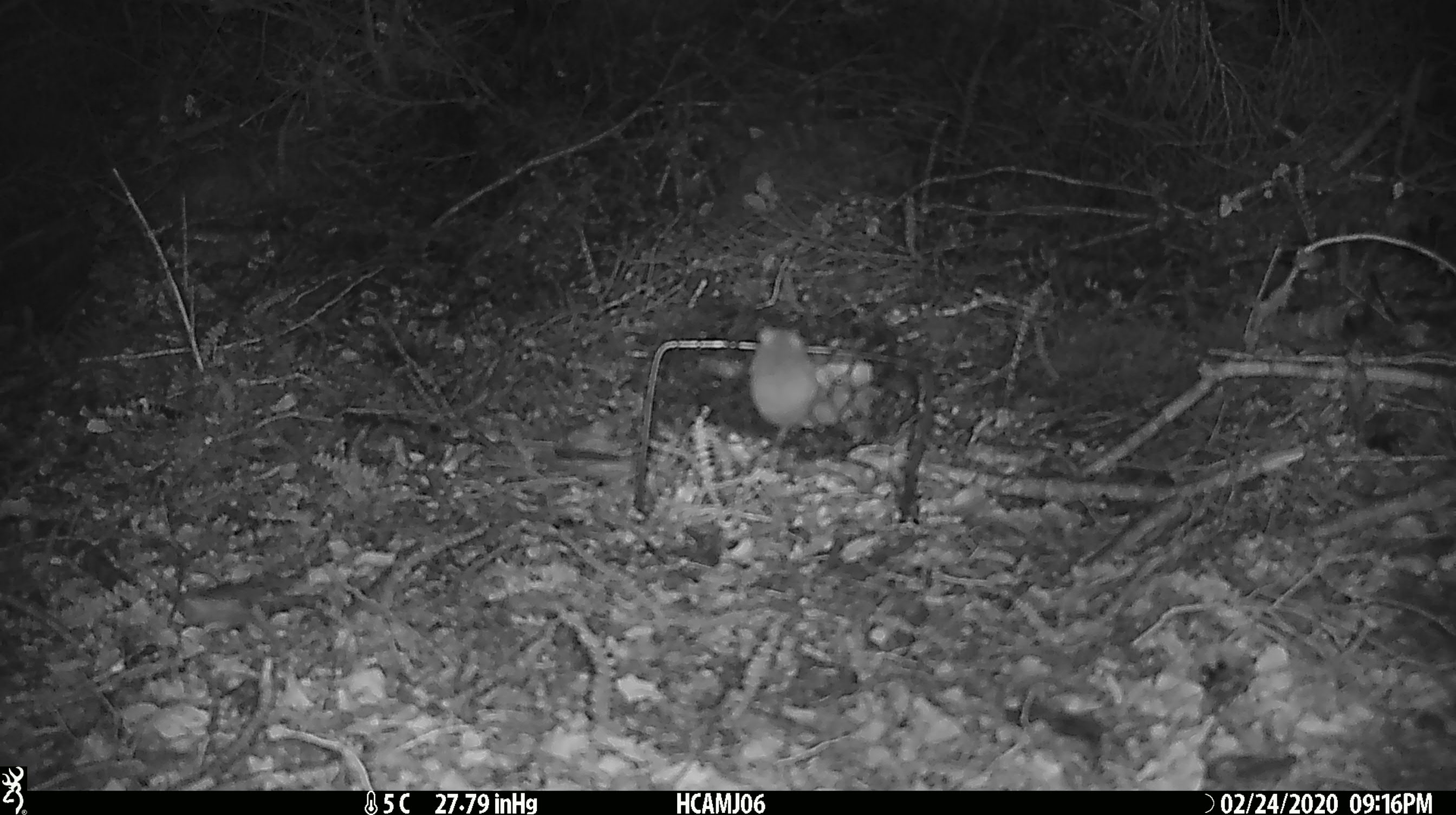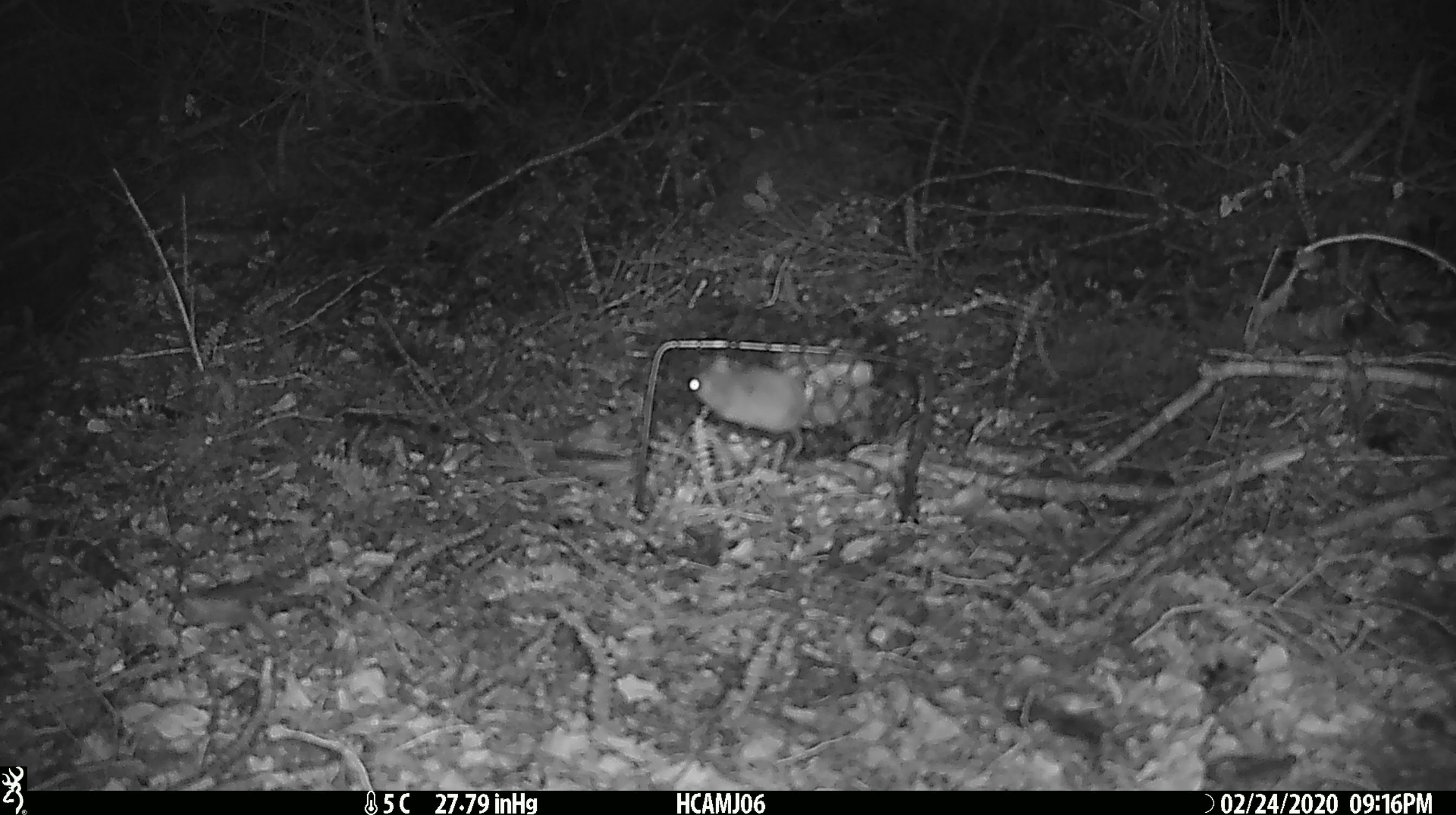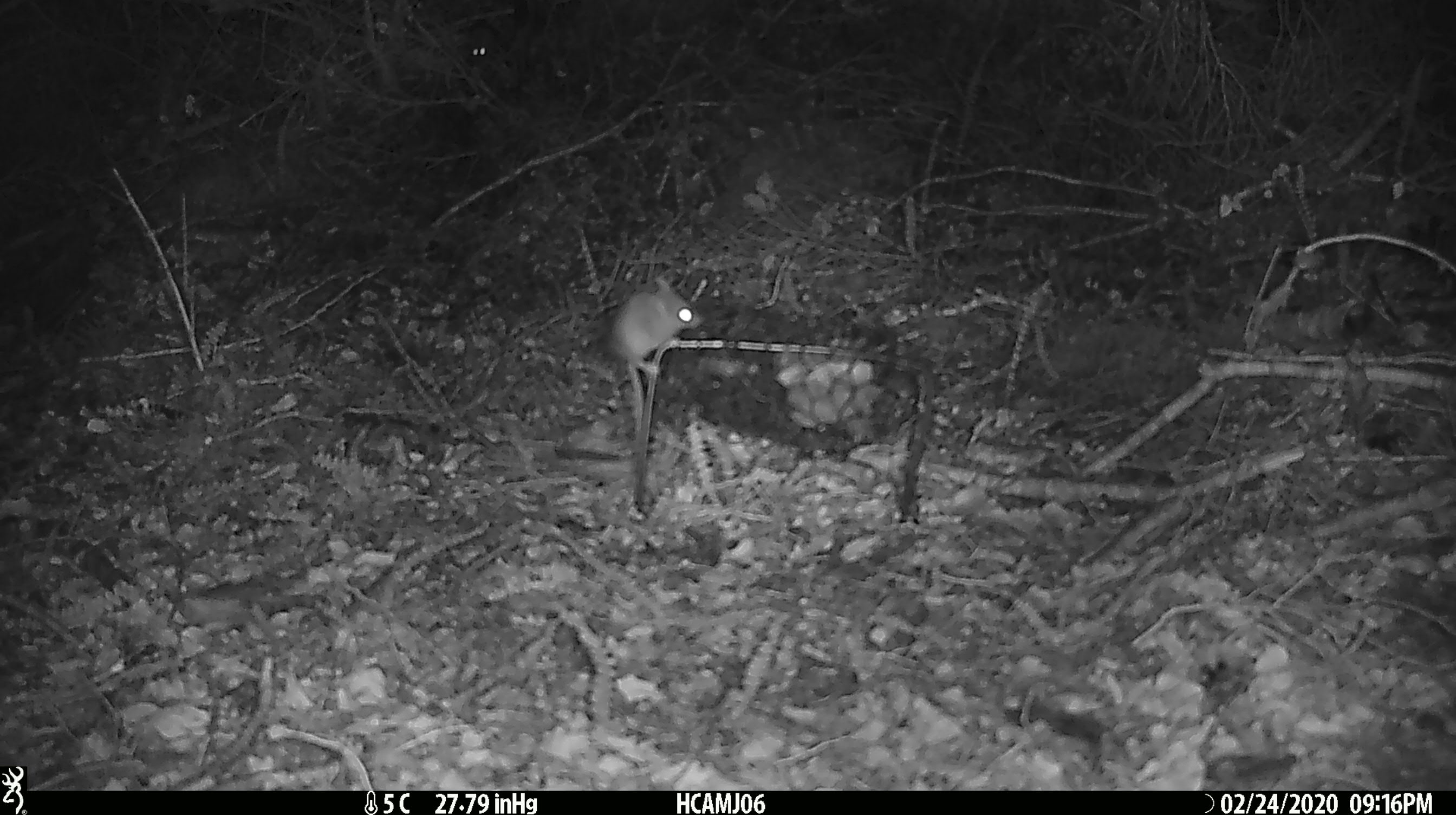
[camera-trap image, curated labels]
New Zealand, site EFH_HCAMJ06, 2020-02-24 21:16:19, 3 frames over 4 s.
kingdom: Animalia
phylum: Chordata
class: Mammalia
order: Rodentia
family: Muridae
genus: Mus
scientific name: Mus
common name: mouse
Mouse (Mus).